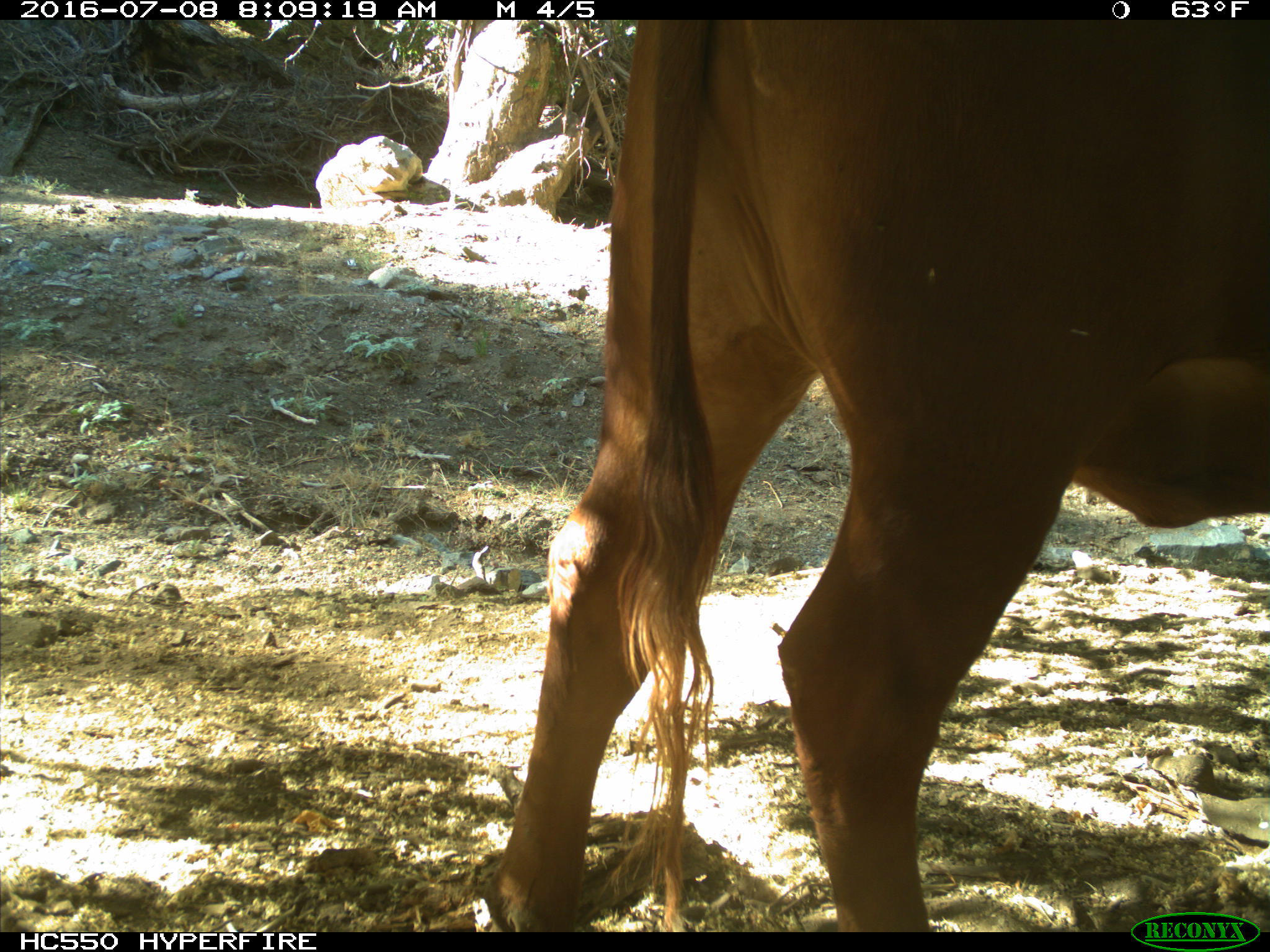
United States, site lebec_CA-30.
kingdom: Animalia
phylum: Chordata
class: Mammalia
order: Artiodactyla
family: Bovidae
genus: Bos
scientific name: Bos taurus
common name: domestic cow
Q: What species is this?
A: Bos taurus (domestic cow).